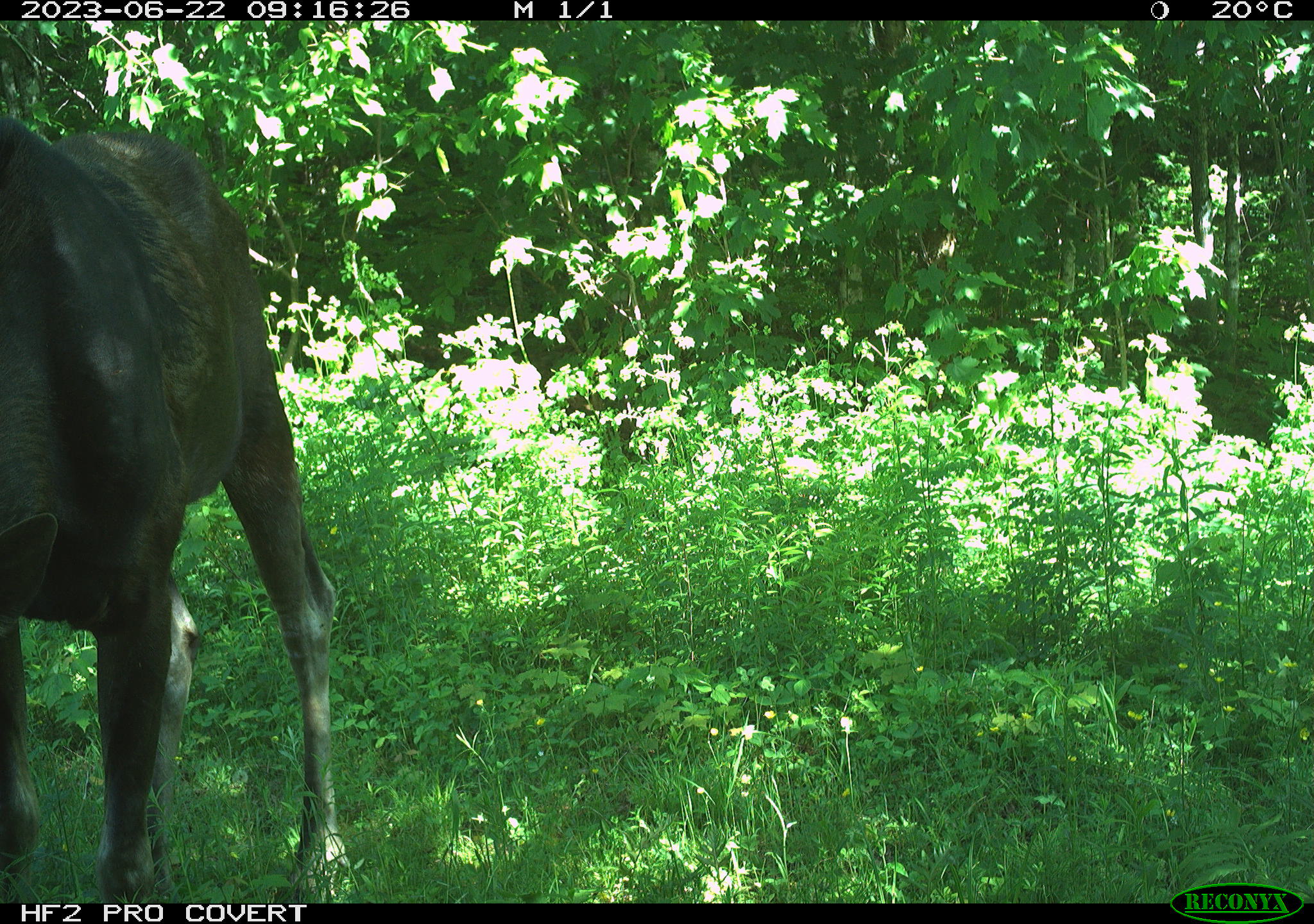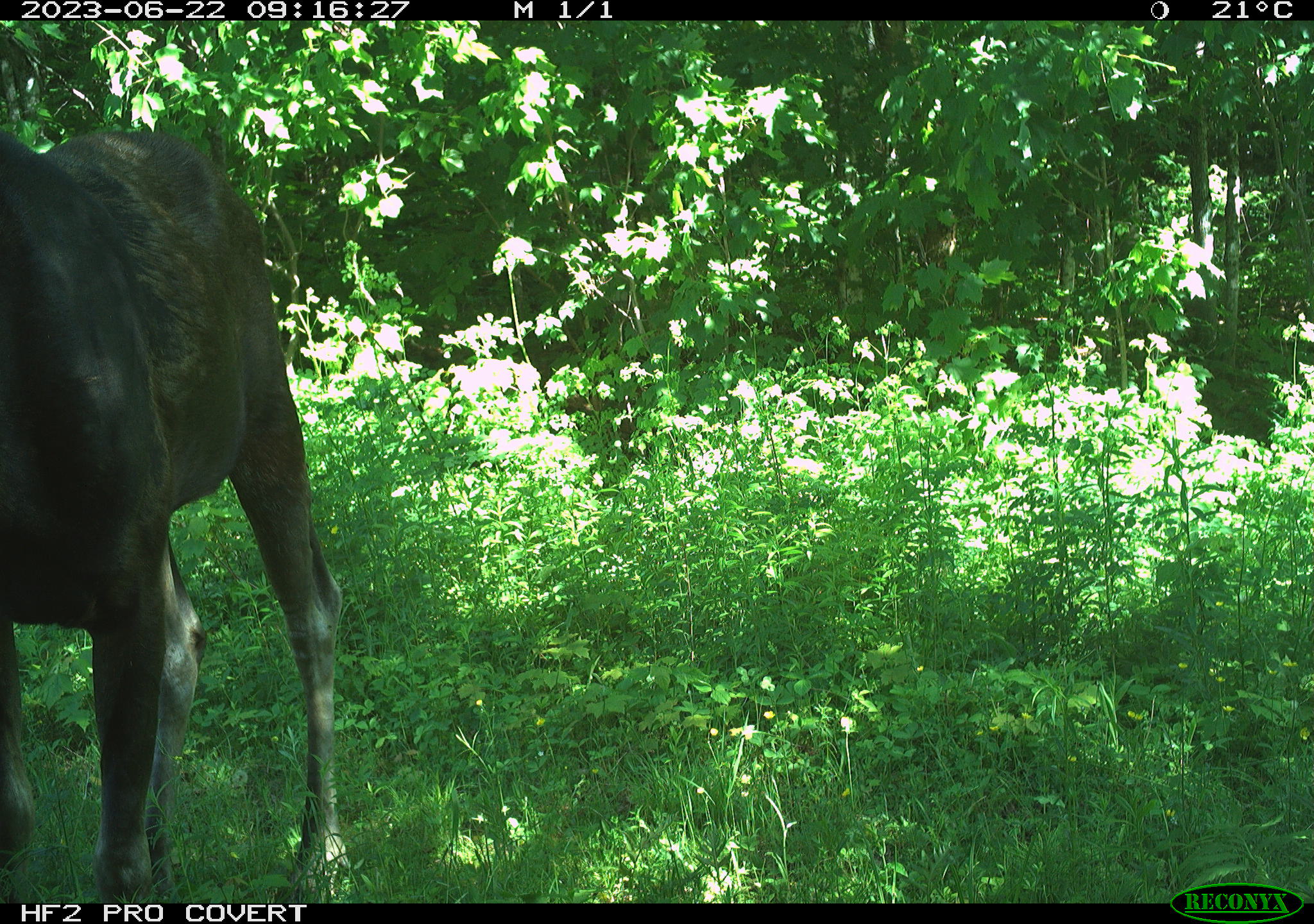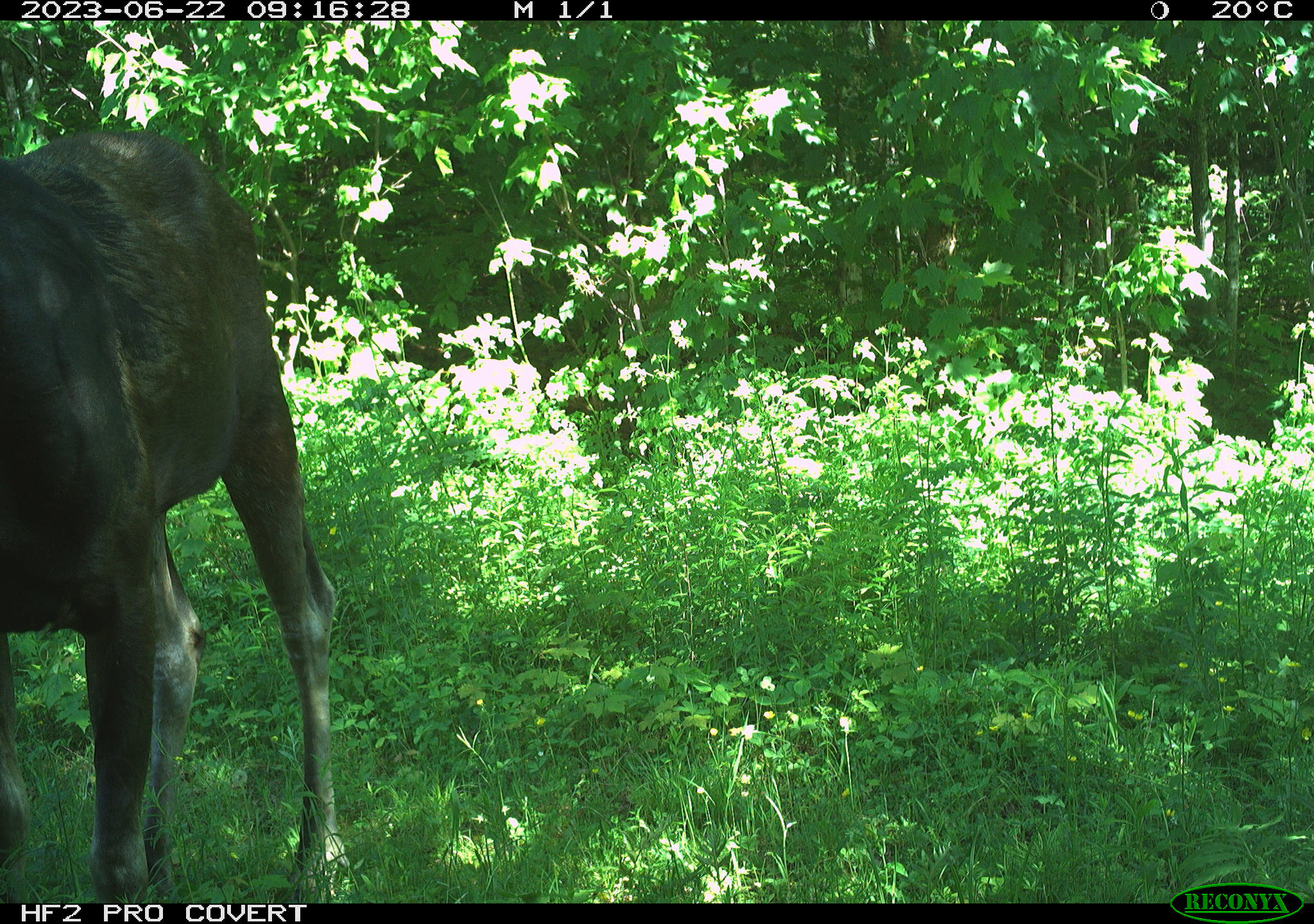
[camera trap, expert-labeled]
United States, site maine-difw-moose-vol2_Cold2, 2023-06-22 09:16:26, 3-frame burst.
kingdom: Animalia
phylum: Chordata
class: Mammalia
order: Artiodactyla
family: Cervidae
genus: Alces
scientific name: Alces alces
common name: moose